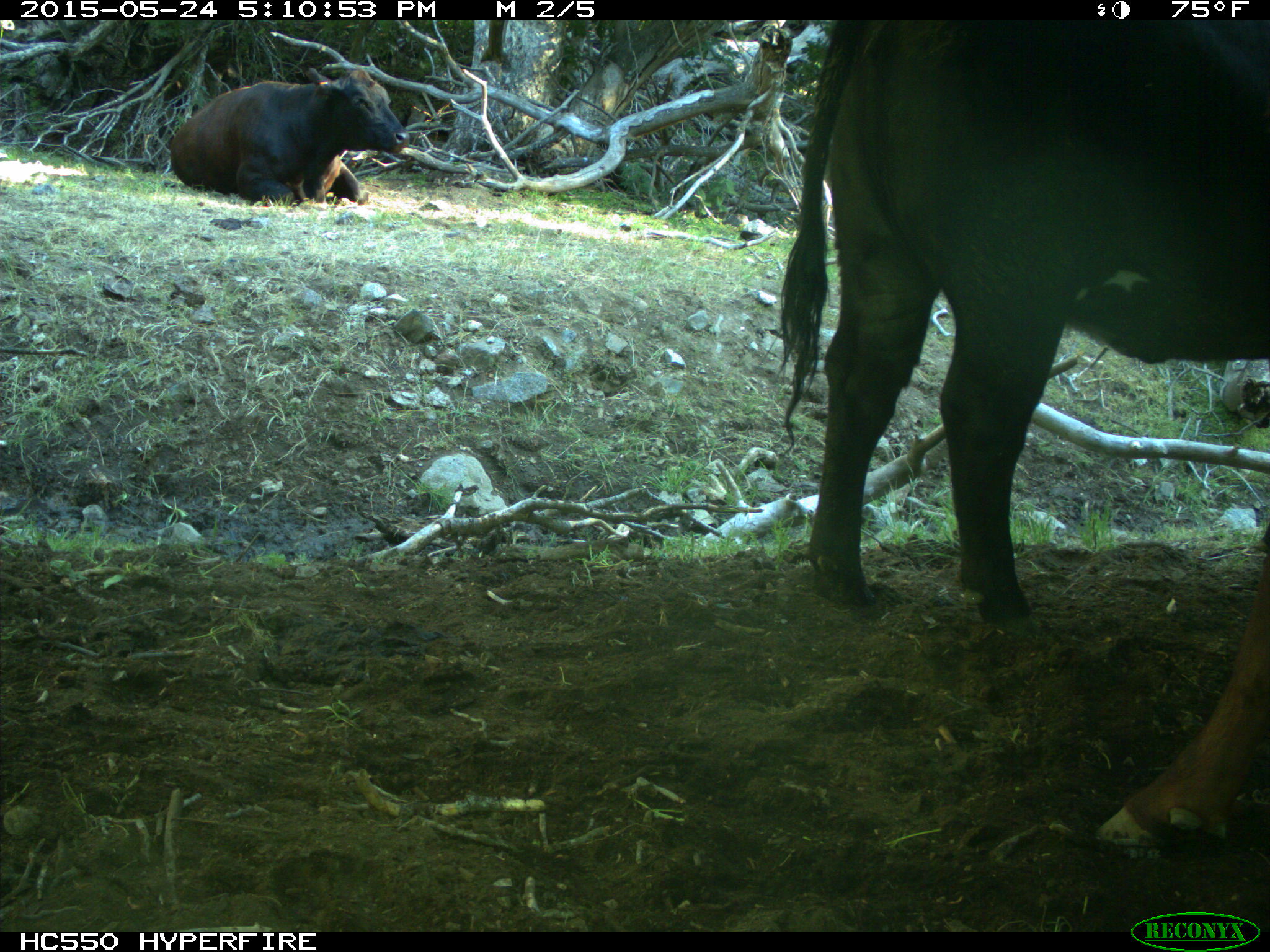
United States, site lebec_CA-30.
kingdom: Animalia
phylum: Chordata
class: Mammalia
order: Artiodactyla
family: Bovidae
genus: Bos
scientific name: Bos taurus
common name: domestic cow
Bos taurus (domestic cow).